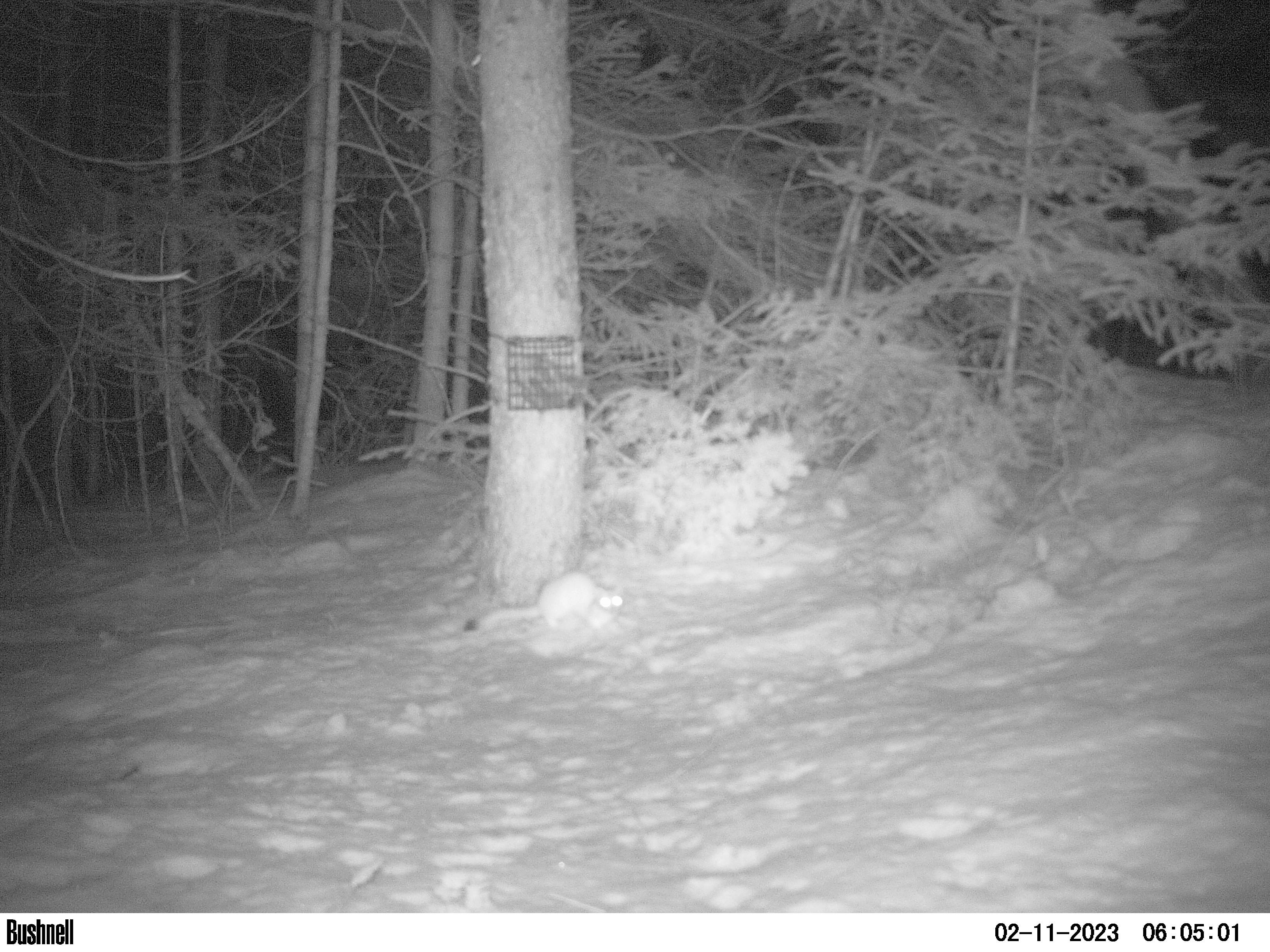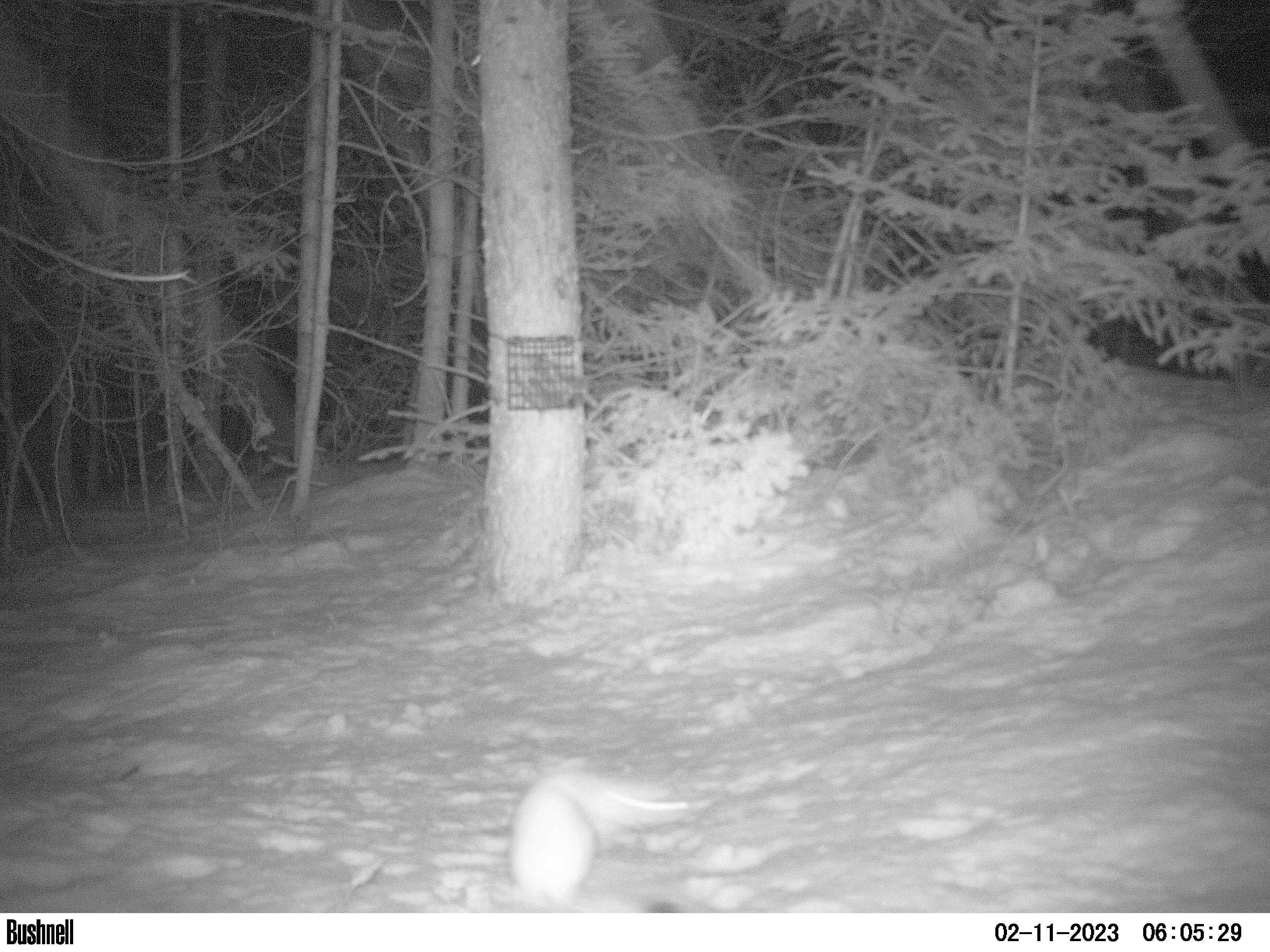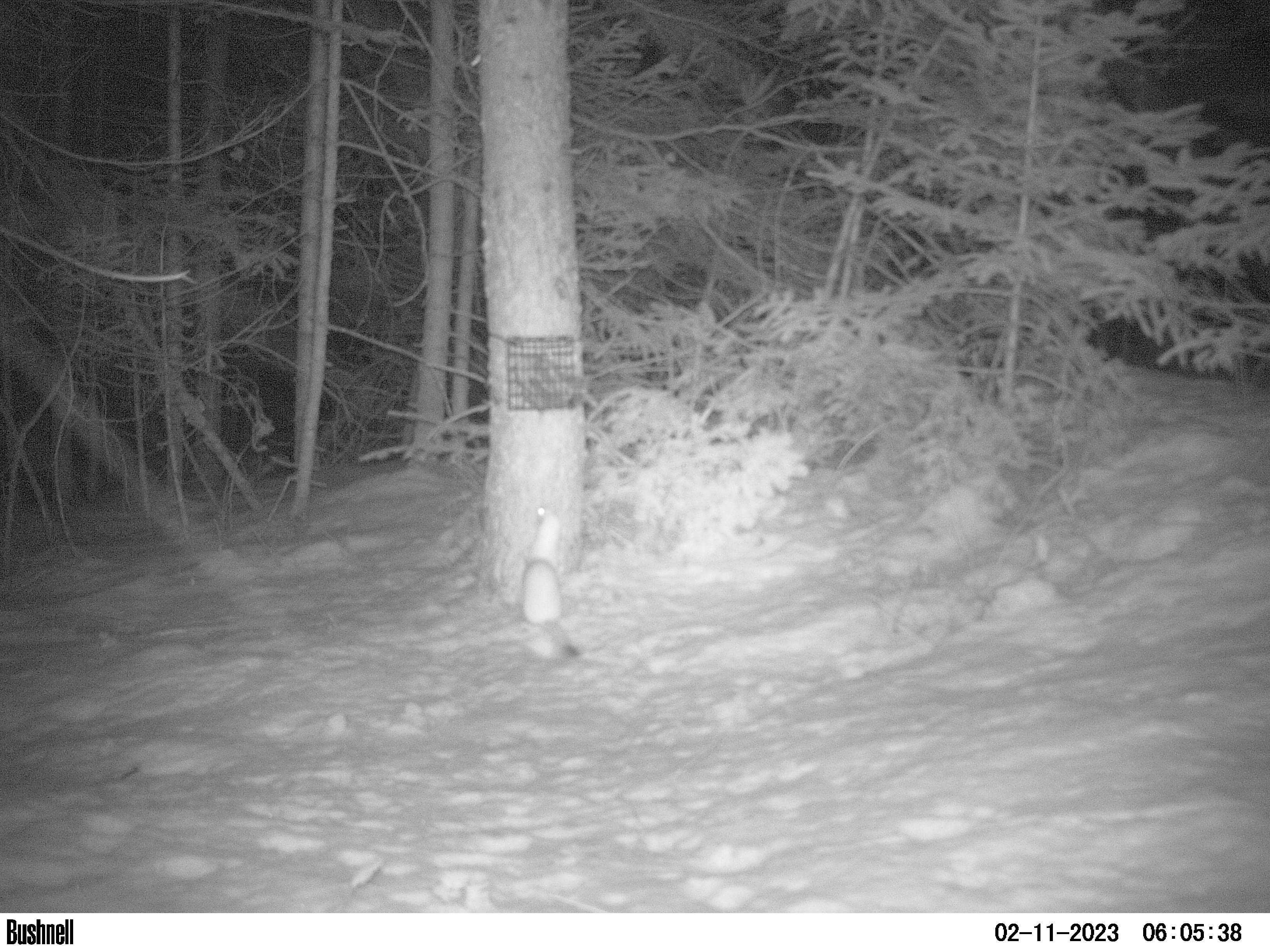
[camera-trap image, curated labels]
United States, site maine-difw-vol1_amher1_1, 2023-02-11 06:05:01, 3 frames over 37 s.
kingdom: Animalia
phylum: Chordata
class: Mammalia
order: Carnivora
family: Mustelidae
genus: Neogale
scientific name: Neogale frenata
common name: long-tailed weasel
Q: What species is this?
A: Long-tailed weasel (Neogale frenata).